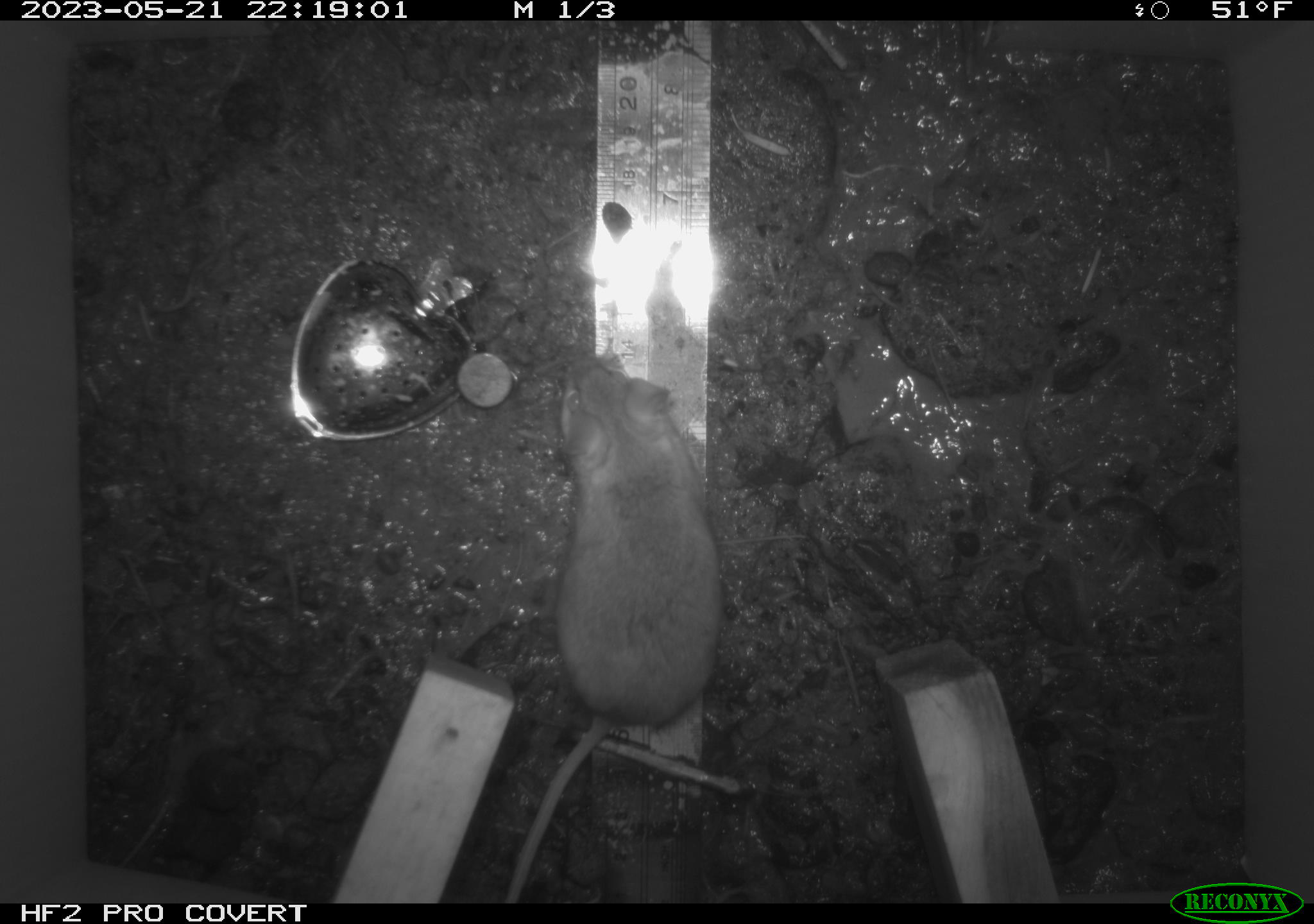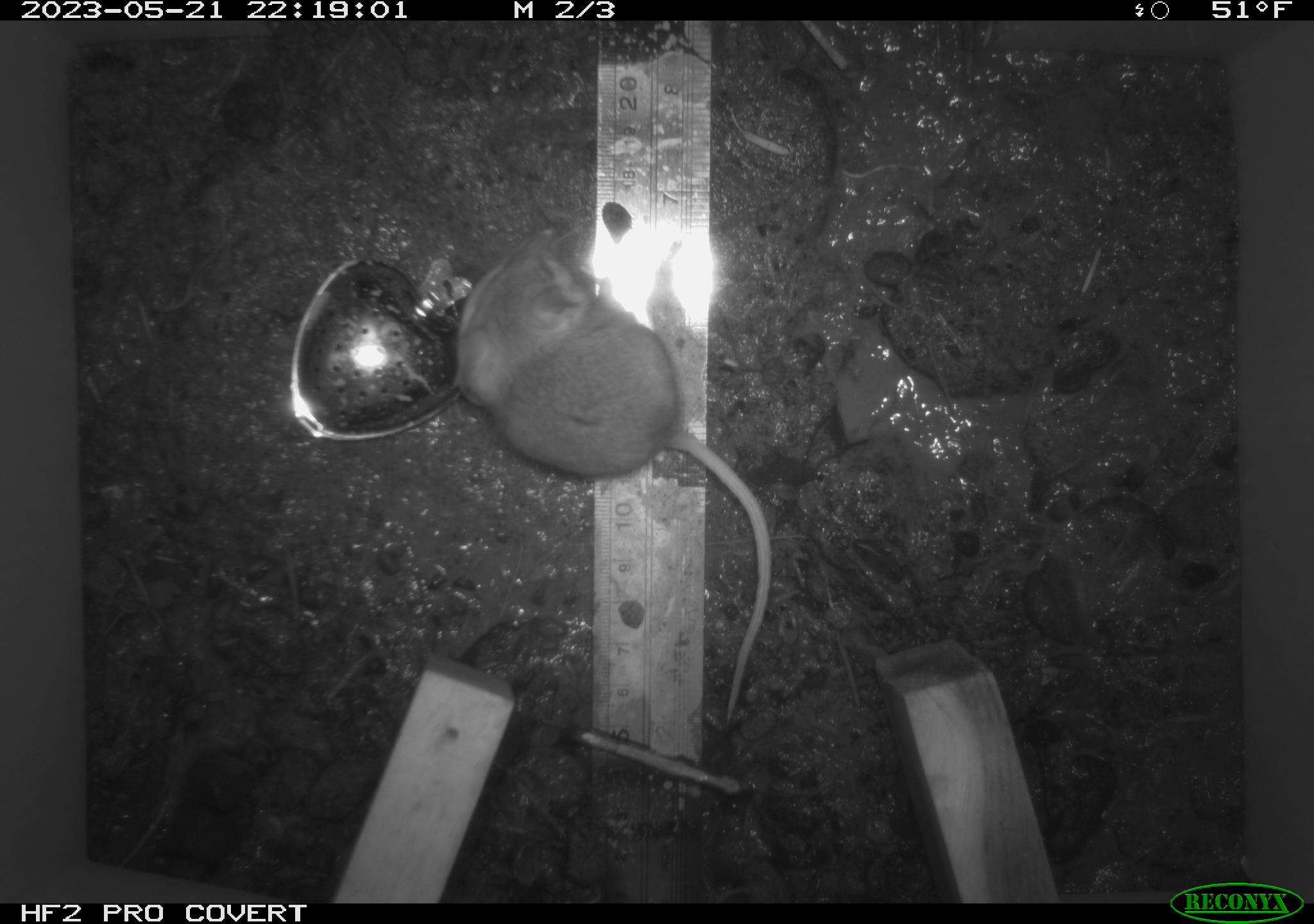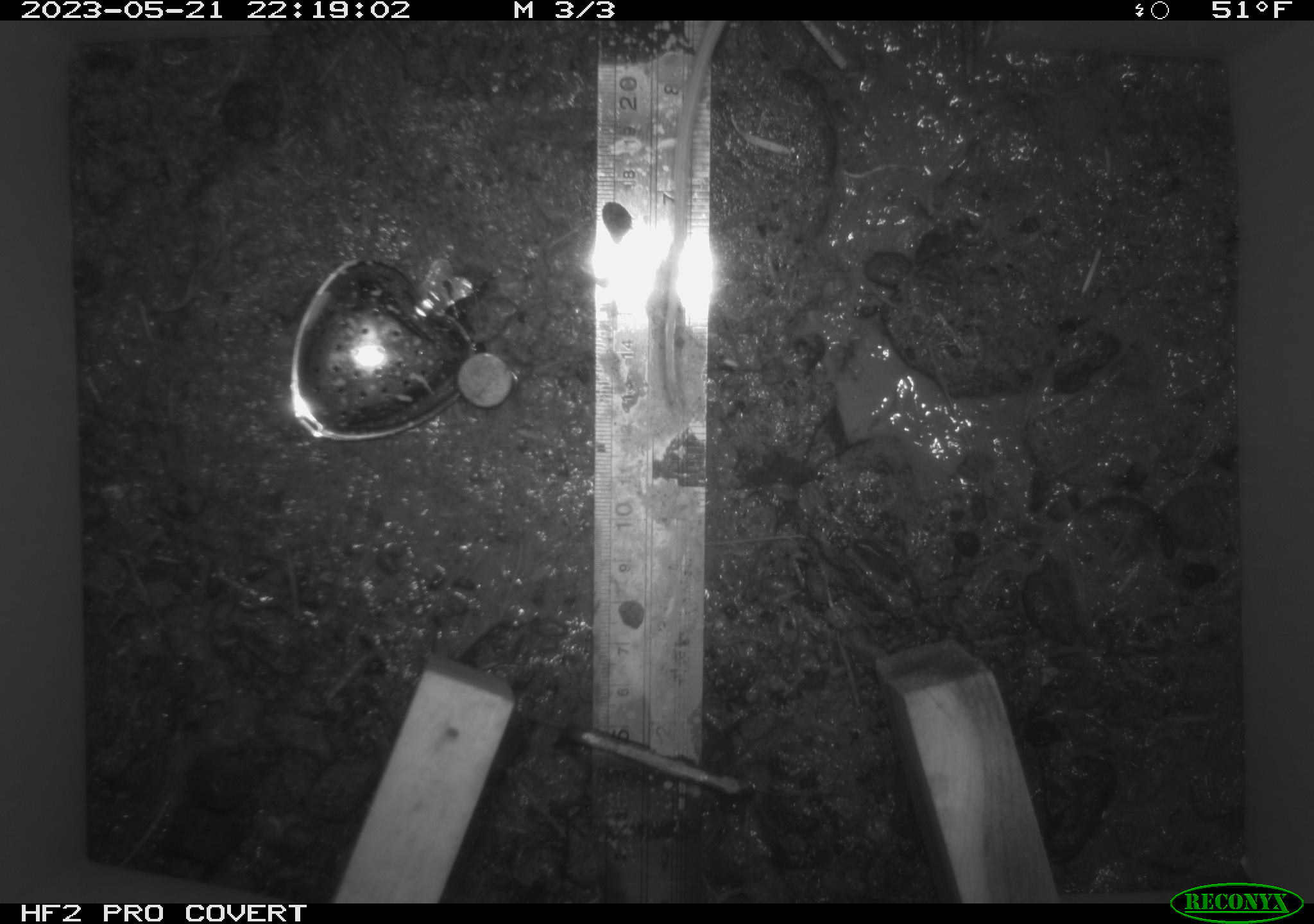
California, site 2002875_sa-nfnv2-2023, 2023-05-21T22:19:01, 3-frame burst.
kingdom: Animalia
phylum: Chordata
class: Mammalia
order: Rodentia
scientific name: Rodentia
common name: mouse species